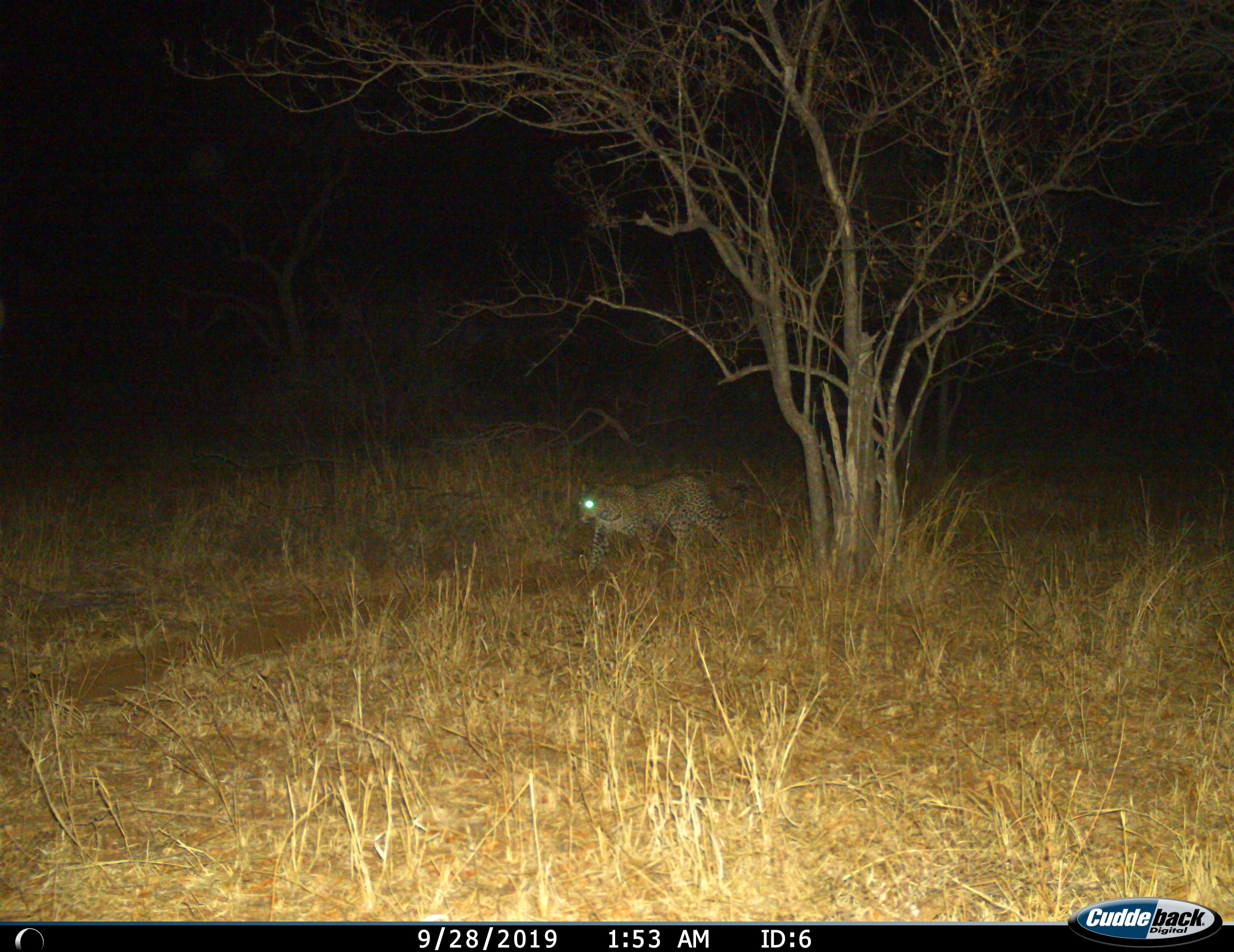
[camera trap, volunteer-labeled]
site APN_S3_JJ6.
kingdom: Animalia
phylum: Chordata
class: Mammalia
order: Carnivora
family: Felidae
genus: Panthera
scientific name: Panthera pardus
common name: leopard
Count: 1.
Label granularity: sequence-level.